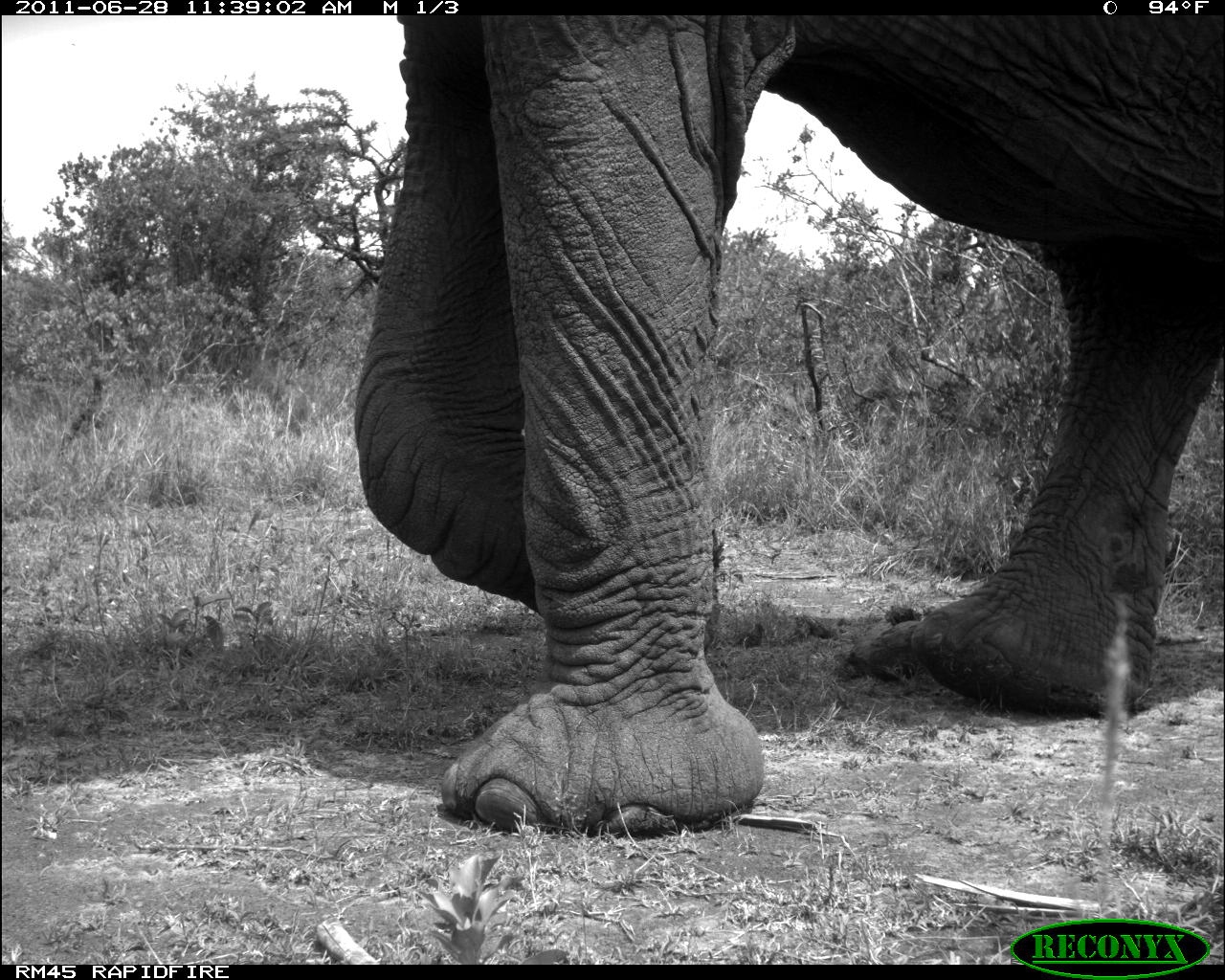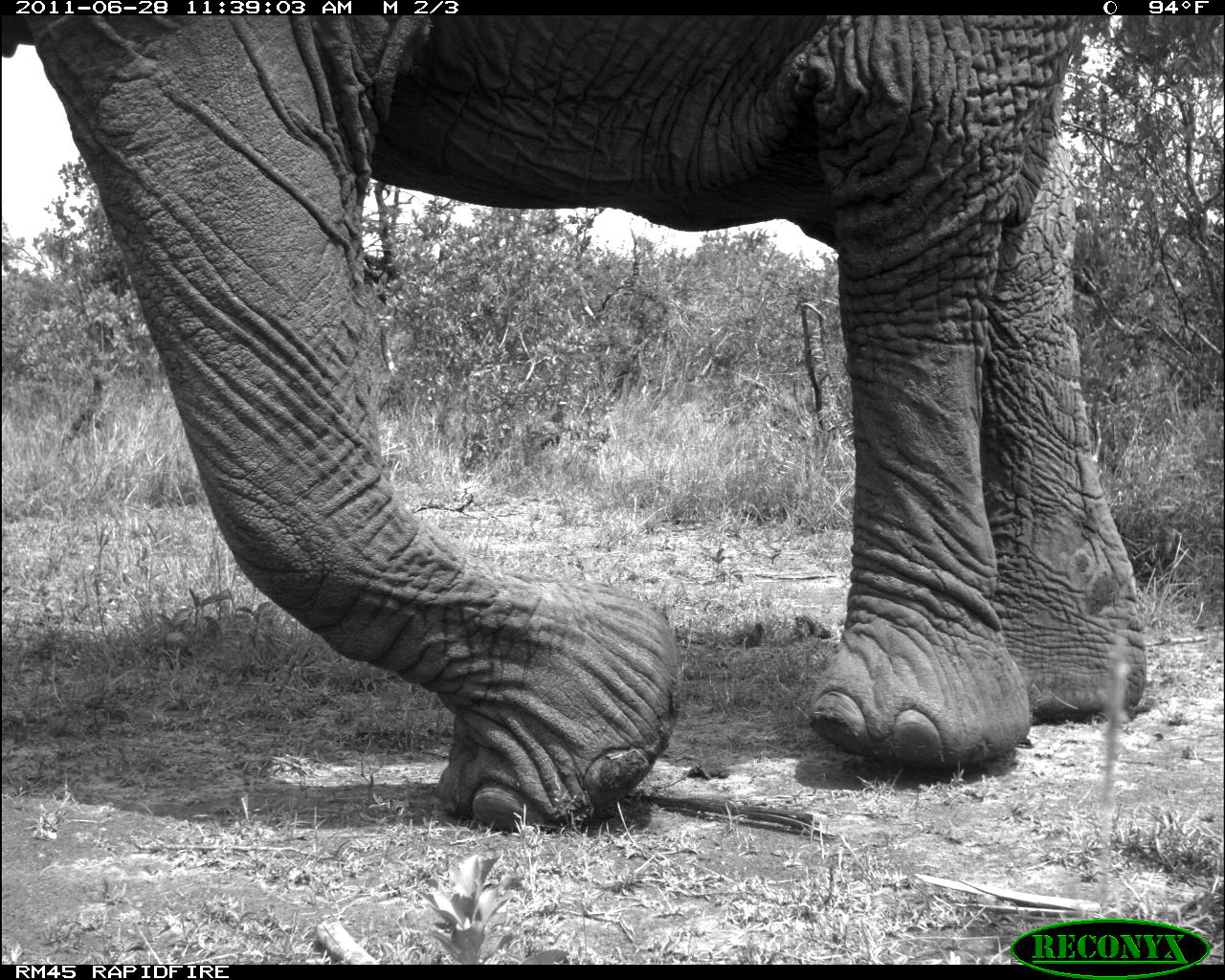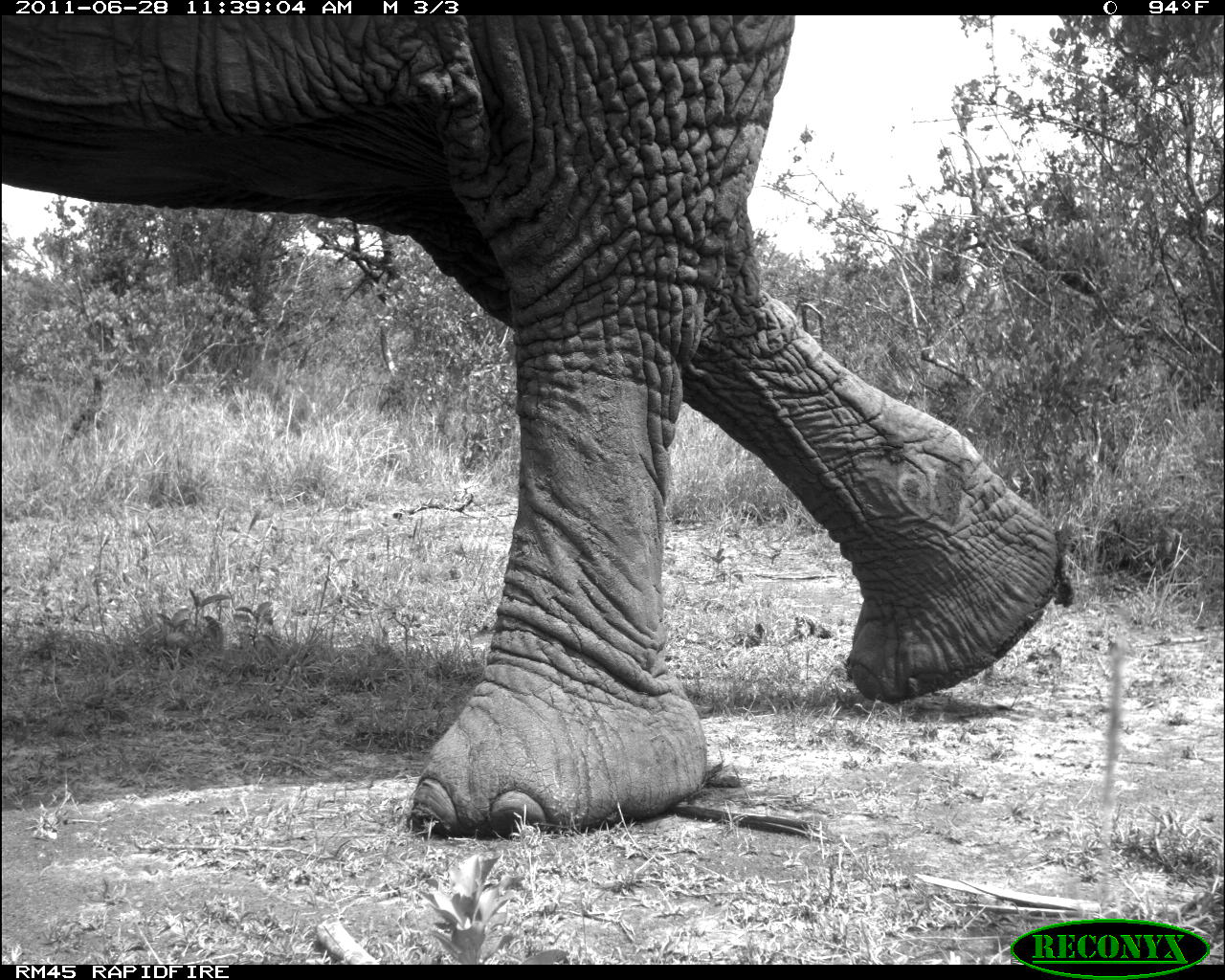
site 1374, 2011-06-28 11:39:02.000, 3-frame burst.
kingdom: Animalia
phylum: Chordata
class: Mammalia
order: Proboscidea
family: Elephantidae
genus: Loxodonta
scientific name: Loxodonta africana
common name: african bush elephant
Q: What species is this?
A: Loxodonta africana (african bush elephant).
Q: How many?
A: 1.